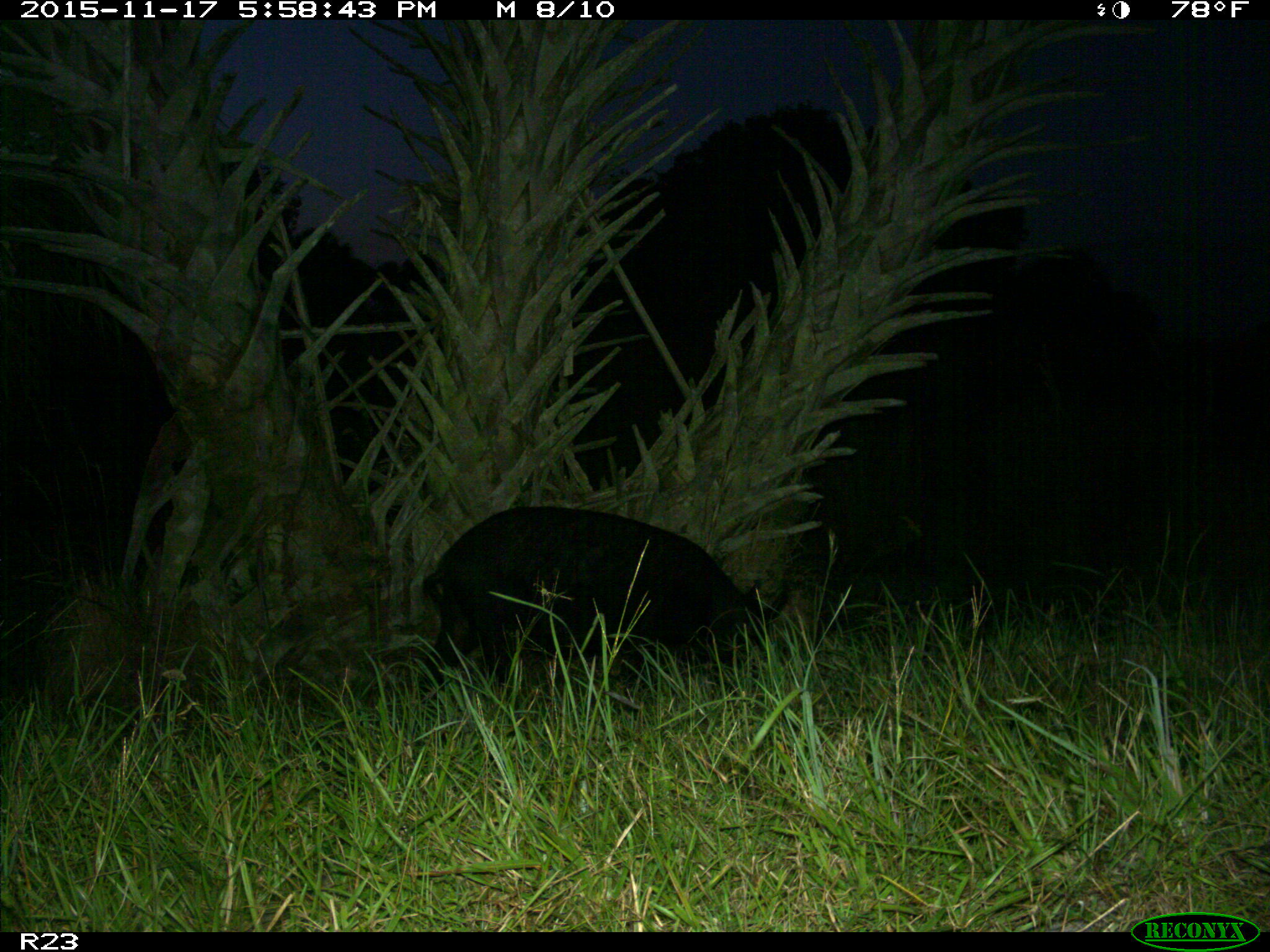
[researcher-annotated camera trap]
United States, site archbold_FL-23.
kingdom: Animalia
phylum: Chordata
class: Mammalia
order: Artiodactyla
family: Suidae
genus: Sus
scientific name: Sus scrofa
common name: wild boar